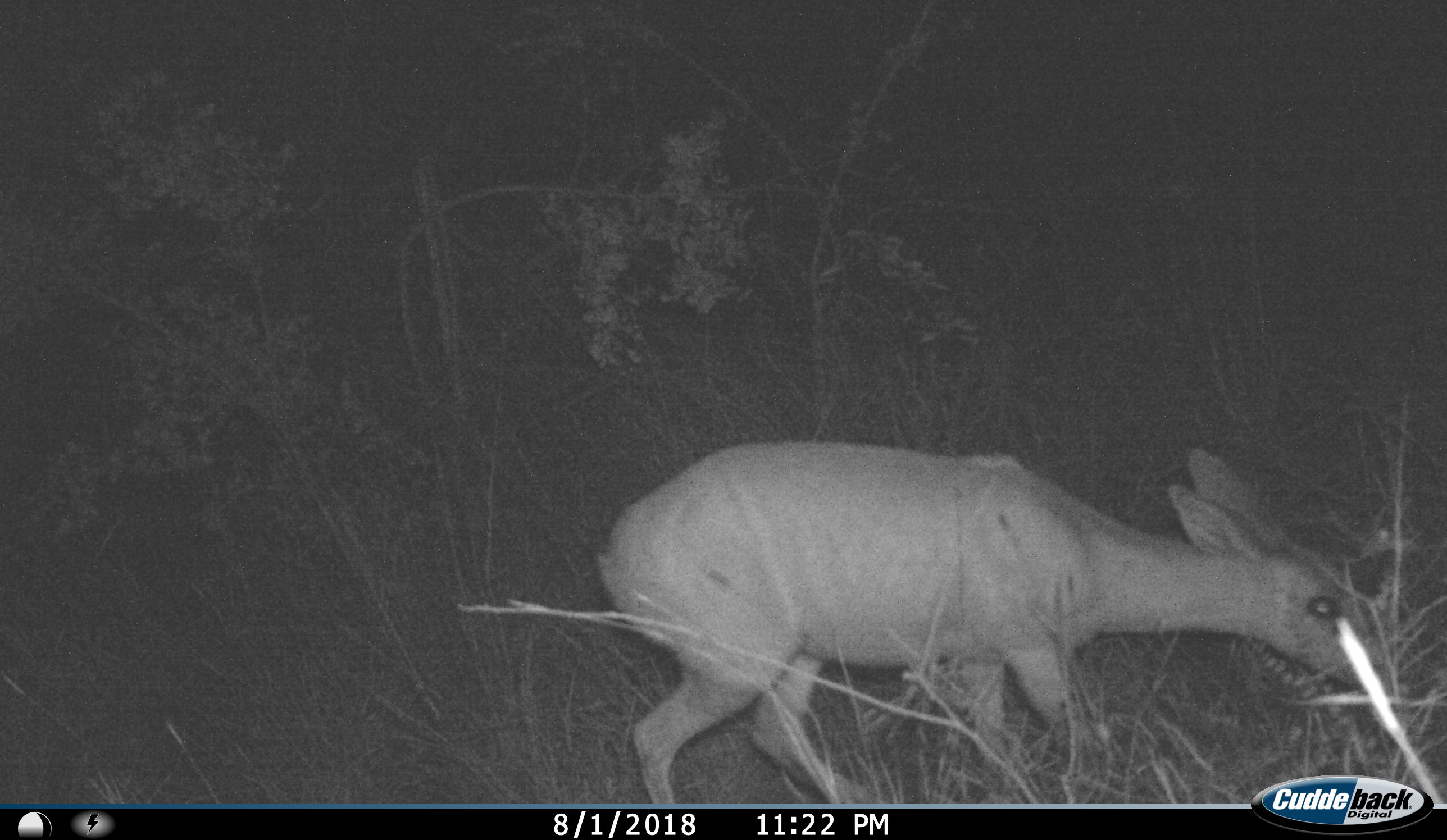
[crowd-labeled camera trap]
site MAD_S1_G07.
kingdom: Animalia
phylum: Chordata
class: Mammalia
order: Artiodactyla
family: Bovidae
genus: Raphicerus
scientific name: Raphicerus campestris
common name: steenbok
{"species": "steenbok (Raphicerus campestris)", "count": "1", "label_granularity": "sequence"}